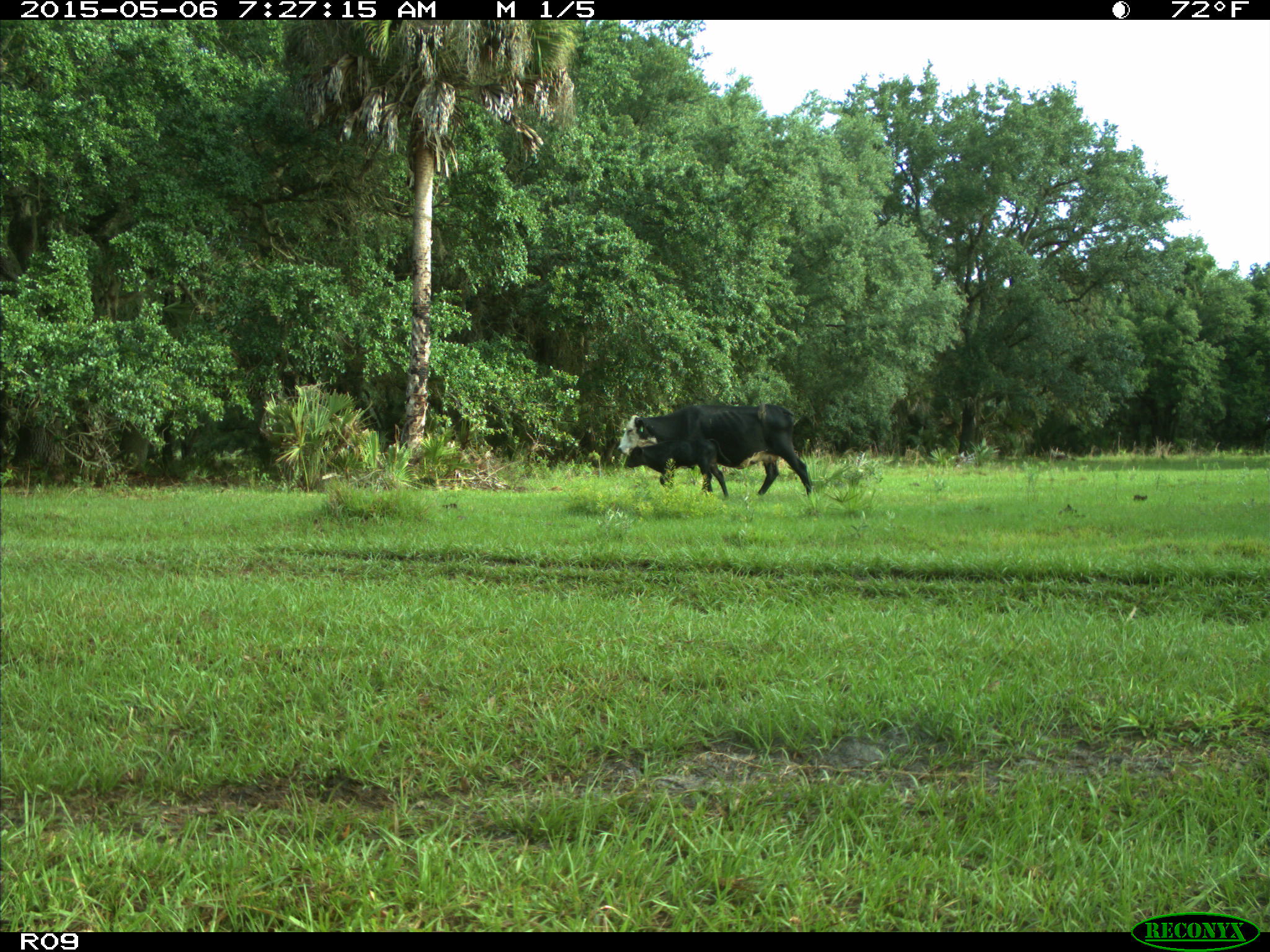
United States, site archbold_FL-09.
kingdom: Animalia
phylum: Chordata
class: Mammalia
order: Artiodactyla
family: Bovidae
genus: Bos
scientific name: Bos taurus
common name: domestic cow